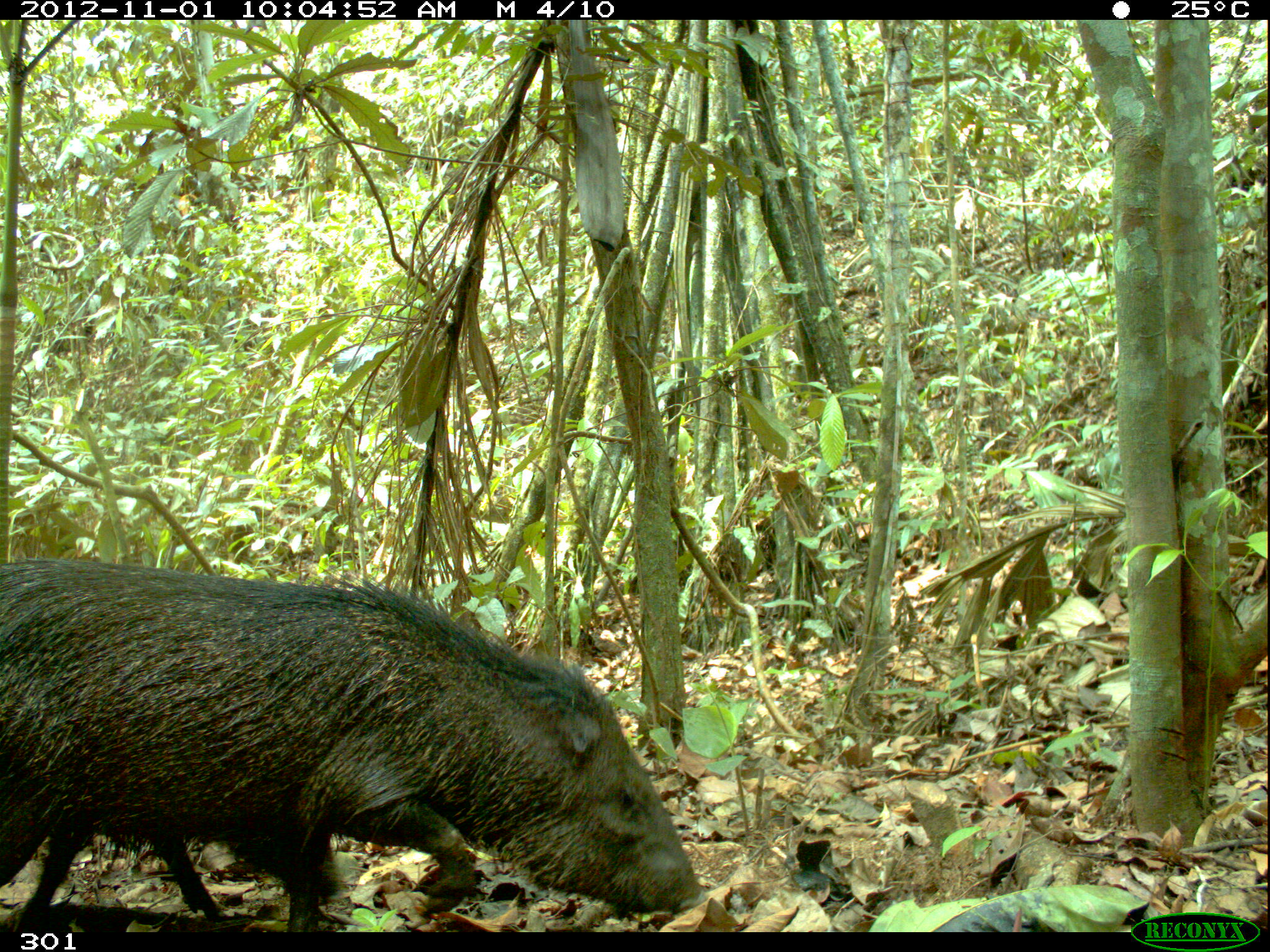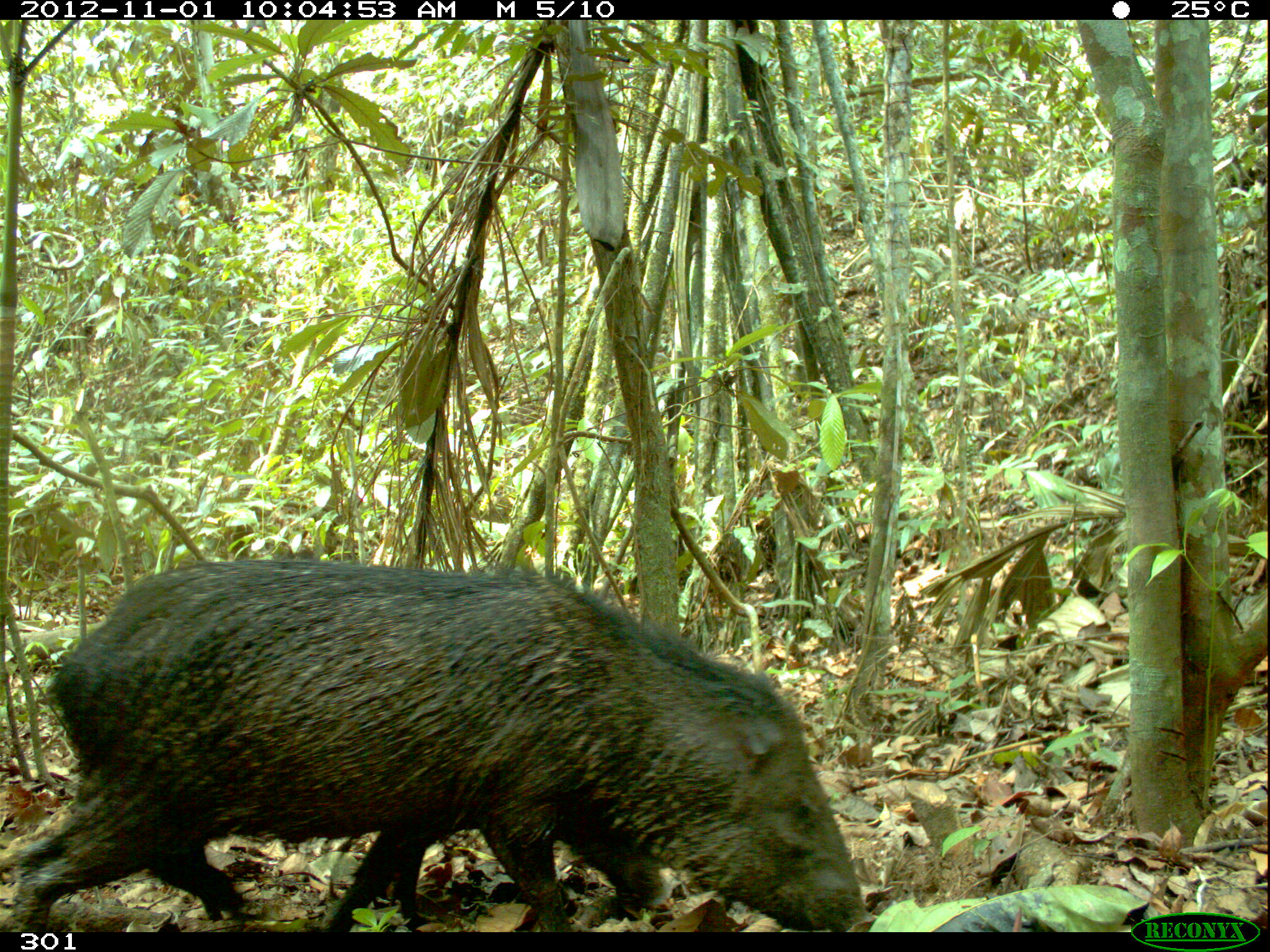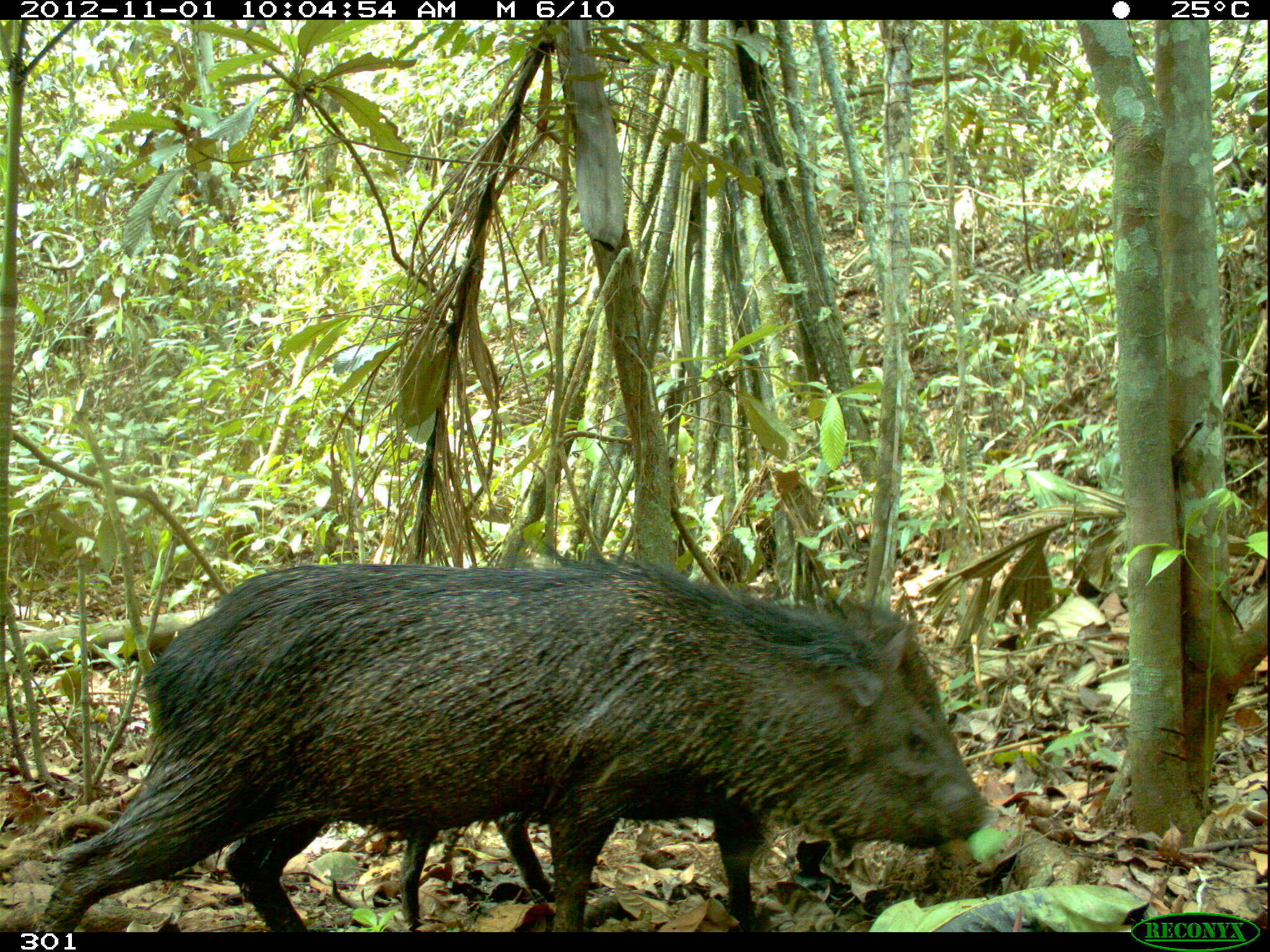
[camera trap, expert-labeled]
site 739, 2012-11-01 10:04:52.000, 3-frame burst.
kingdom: Animalia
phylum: Chordata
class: Mammalia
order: Artiodactyla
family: Tayassuidae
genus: Pecari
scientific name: Pecari tajacu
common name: collared peccary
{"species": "Pecari tajacu (collared peccary)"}